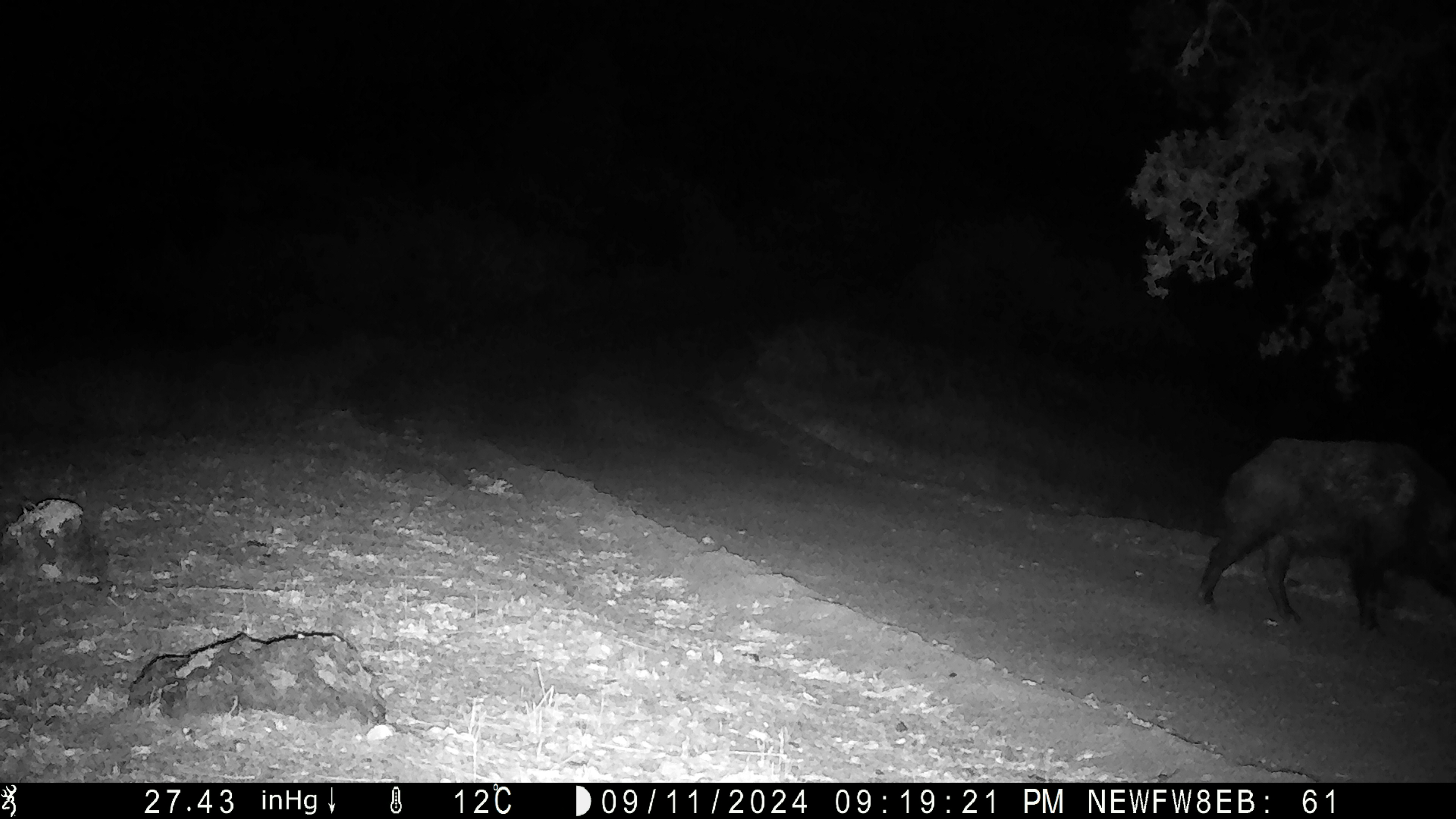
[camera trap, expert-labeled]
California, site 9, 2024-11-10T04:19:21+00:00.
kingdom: Animalia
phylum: Chordata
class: Mammalia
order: Artiodactyla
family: Suidae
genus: Sus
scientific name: Sus scrofa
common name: wild boar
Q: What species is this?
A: Wild boar (Sus scrofa).